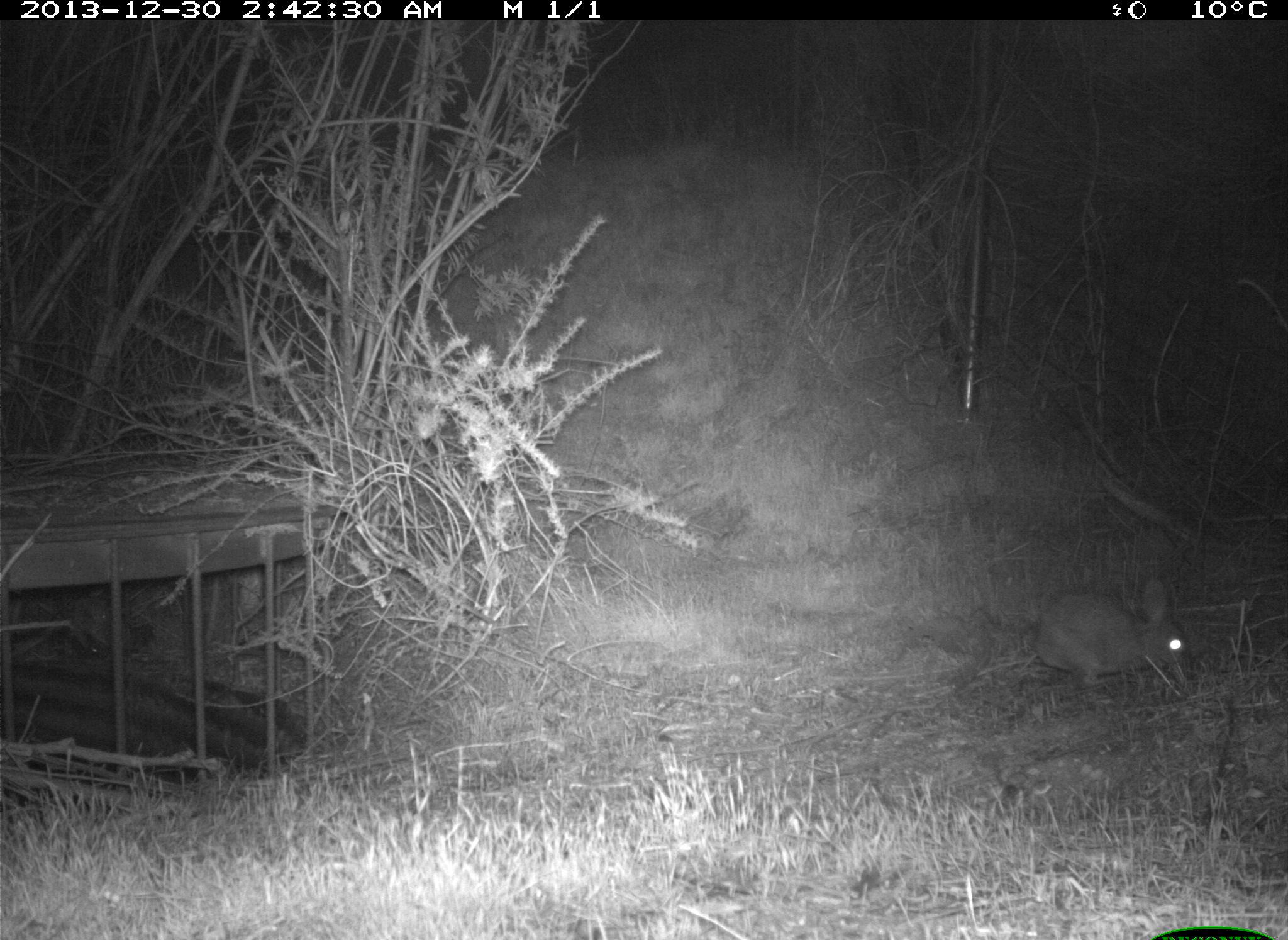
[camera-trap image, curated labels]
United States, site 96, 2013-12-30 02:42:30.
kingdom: Animalia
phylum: Chordata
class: Mammalia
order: Lagomorpha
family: Leporidae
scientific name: Leporidae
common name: rabbits and hares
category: rabbit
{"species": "rabbit (rabbits and hares) (Leporidae)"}